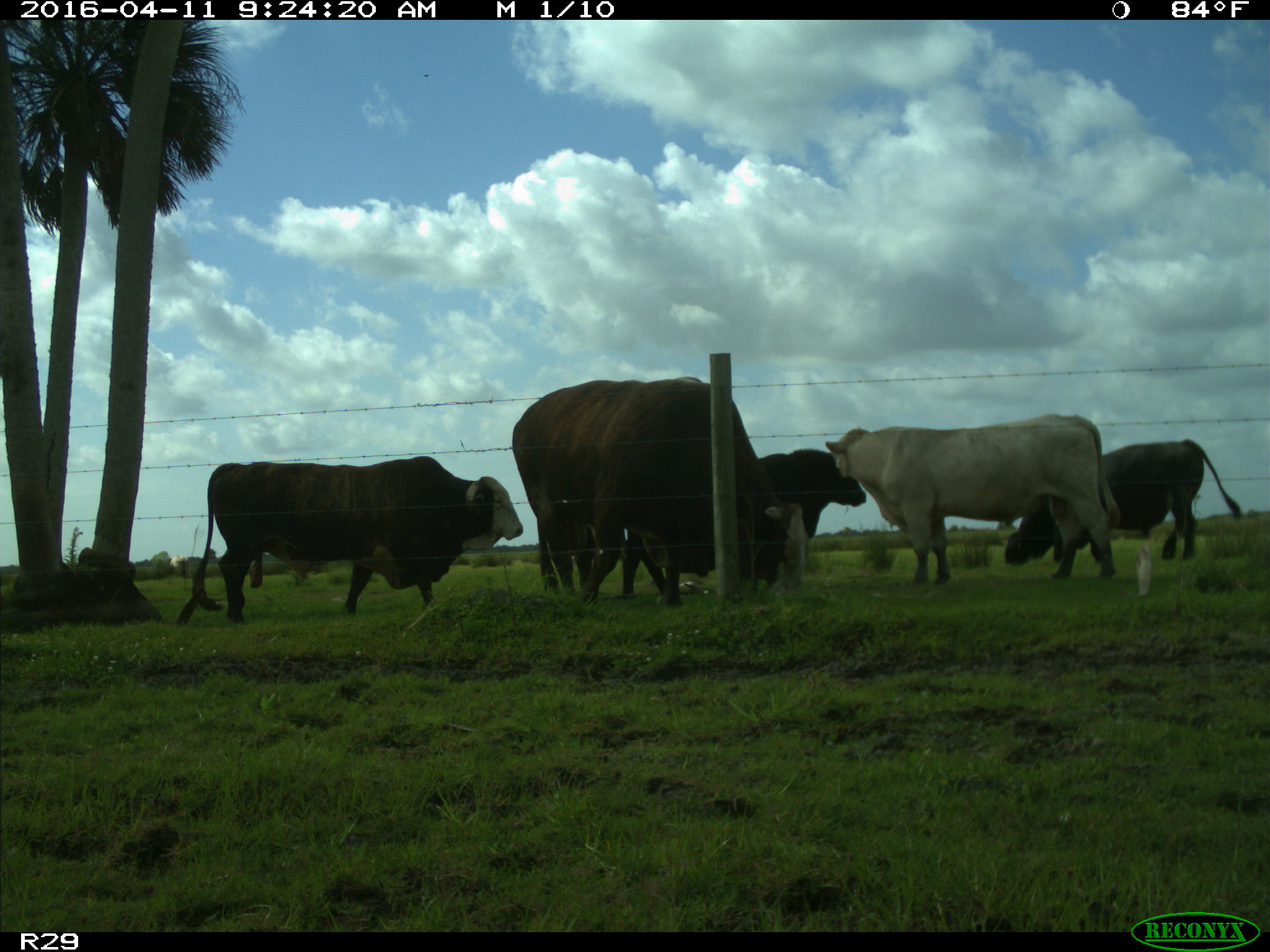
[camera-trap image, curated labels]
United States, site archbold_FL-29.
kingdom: Animalia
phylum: Chordata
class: Mammalia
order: Artiodactyla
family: Bovidae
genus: Bos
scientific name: Bos taurus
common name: domestic cow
Bos taurus (domestic cow).